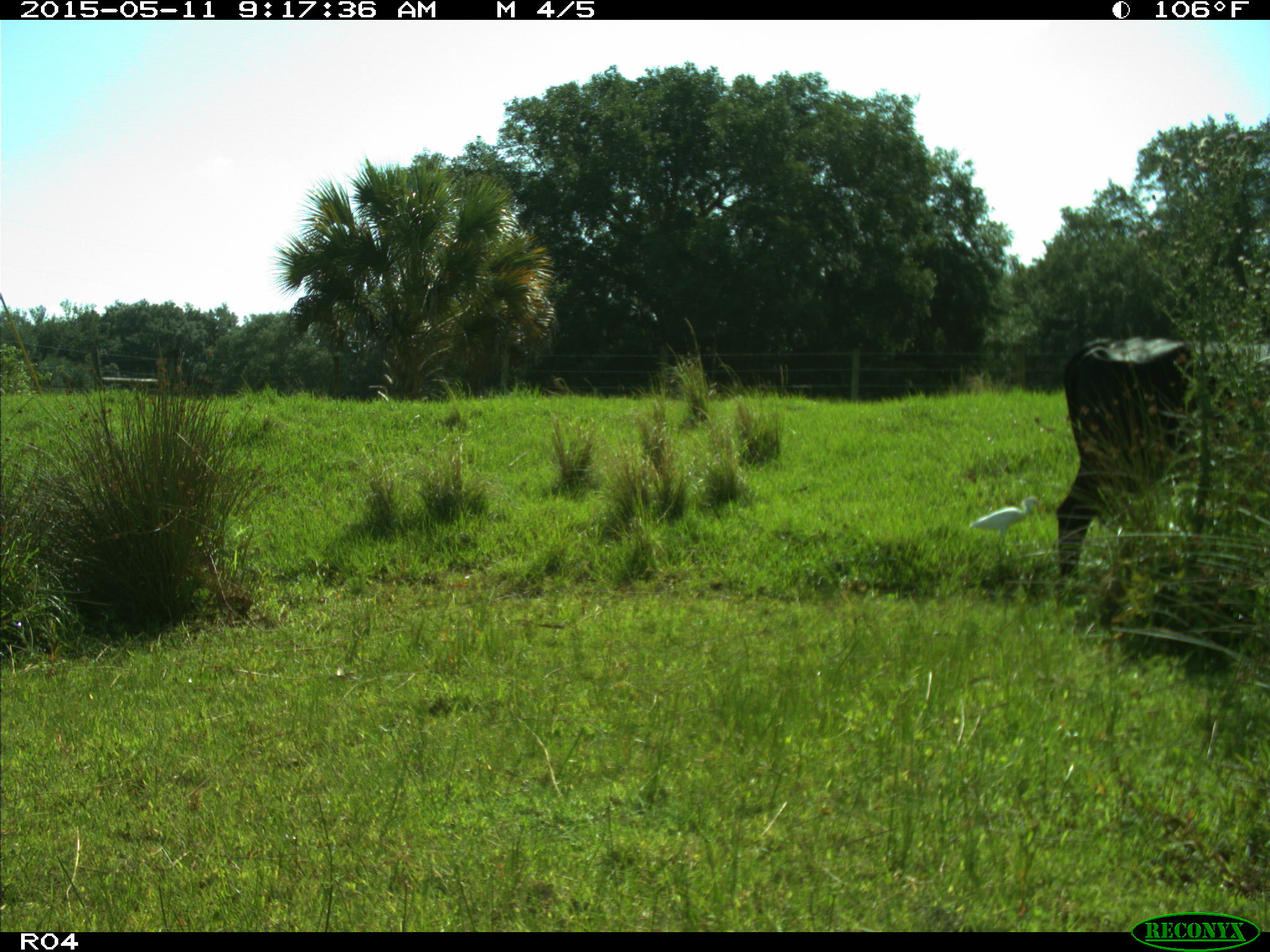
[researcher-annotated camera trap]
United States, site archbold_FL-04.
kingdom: Animalia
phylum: Chordata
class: Mammalia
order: Artiodactyla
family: Bovidae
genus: Bos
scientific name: Bos taurus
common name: domestic cow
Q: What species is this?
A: Bos taurus (domestic cow).